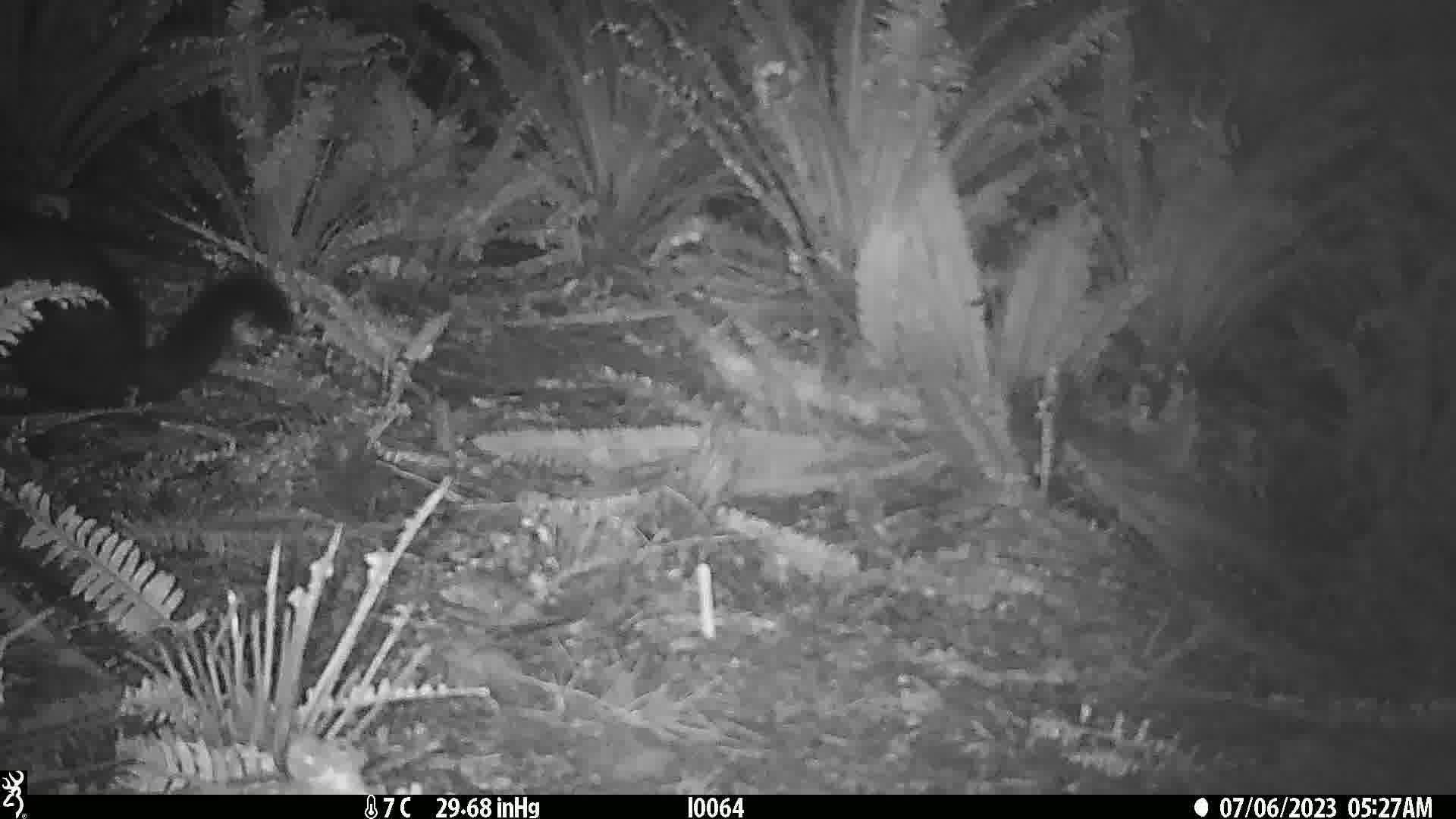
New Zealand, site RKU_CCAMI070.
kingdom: Animalia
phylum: Chordata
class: Mammalia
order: Diprotodontia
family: Phalangeridae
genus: Trichosurus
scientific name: Trichosurus vulpecula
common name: common brushtail possum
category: possum